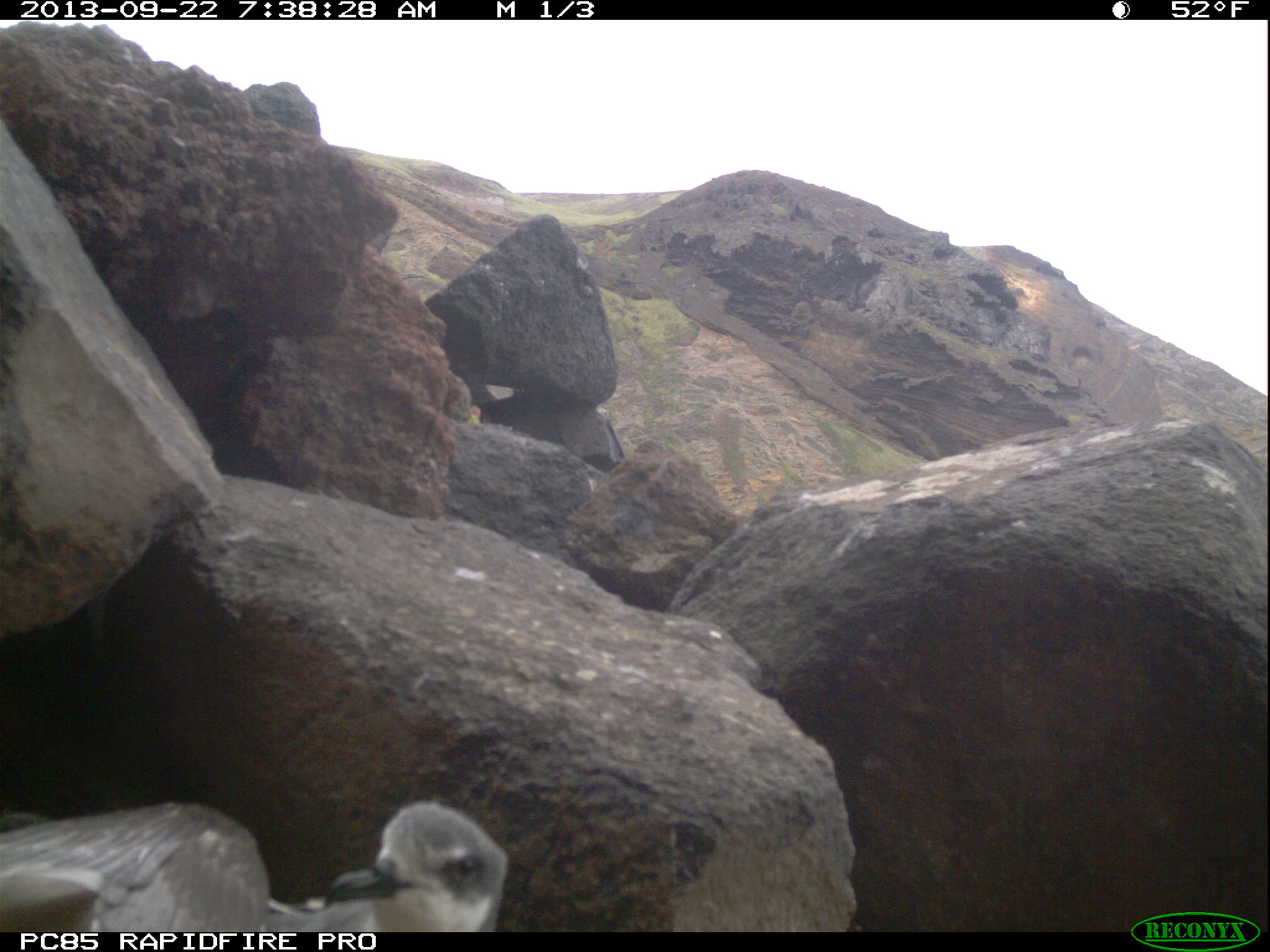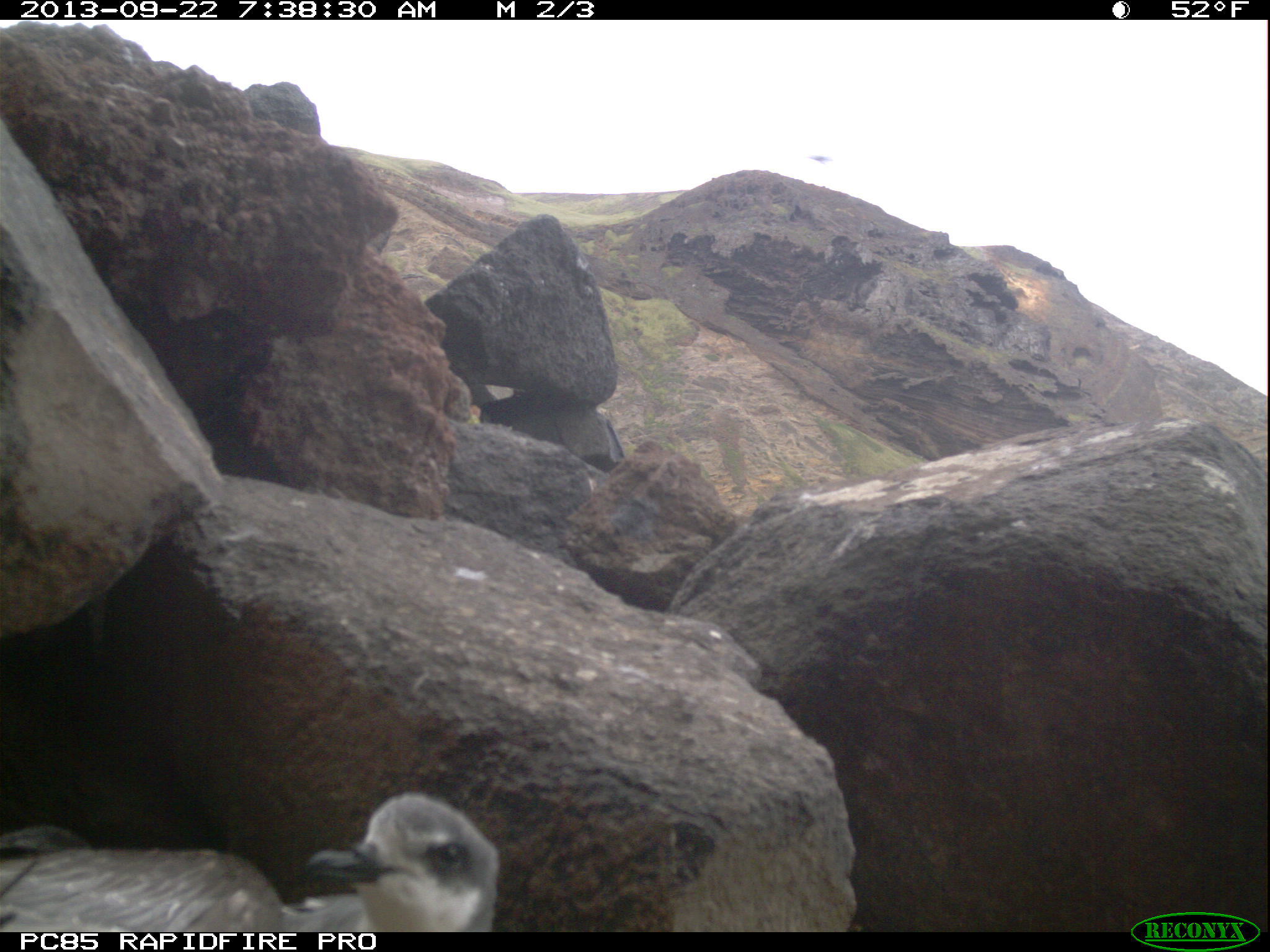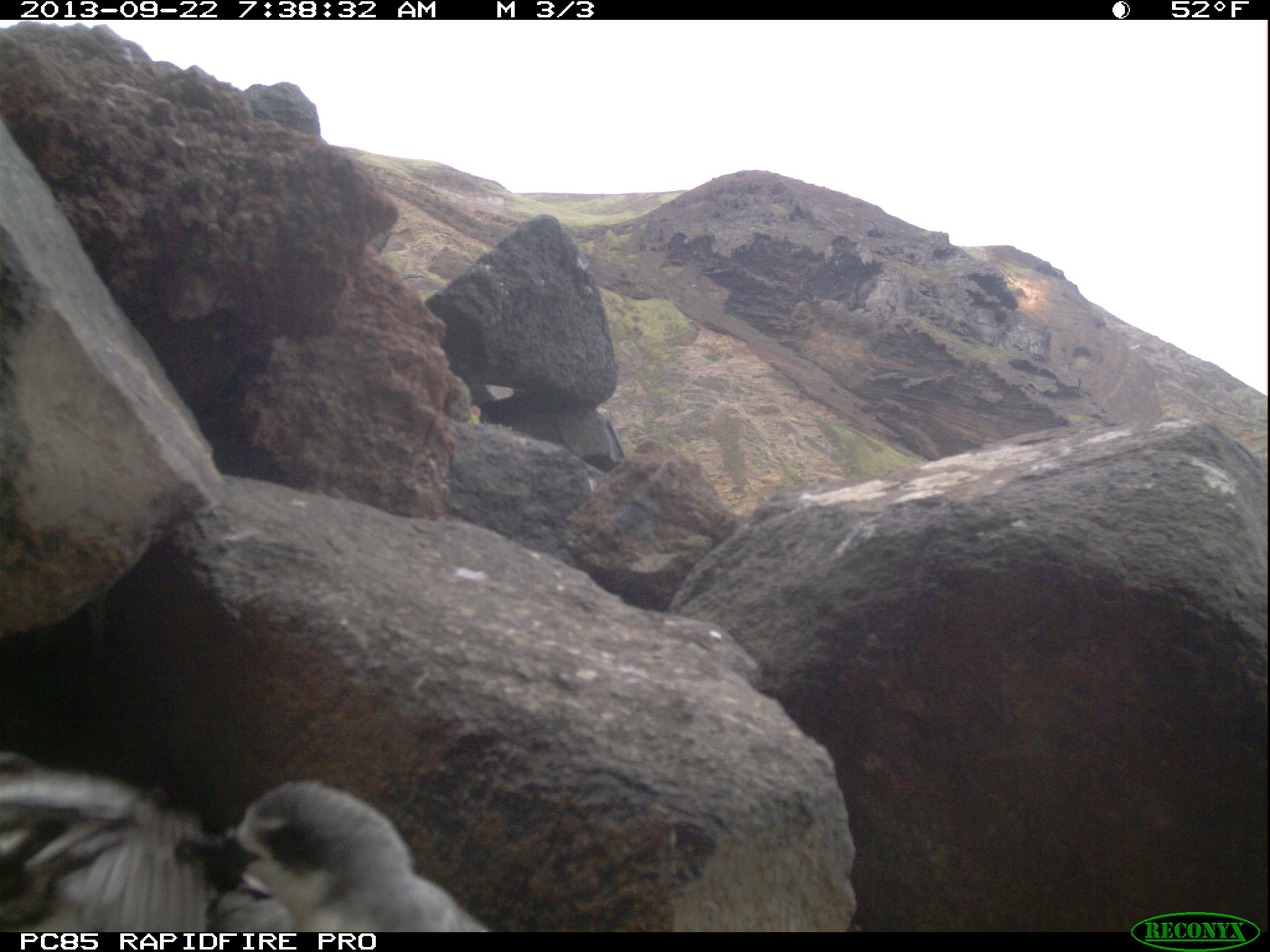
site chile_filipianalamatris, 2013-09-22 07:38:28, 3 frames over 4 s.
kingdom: Animalia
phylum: Chordata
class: Aves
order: Procellariiformes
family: Procellariidae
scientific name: Procellariidae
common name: petrel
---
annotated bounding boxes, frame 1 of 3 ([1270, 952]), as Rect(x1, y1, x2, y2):
petrel: Rect(0, 799, 512, 933)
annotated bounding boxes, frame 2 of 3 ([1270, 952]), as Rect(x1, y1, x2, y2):
petrel: Rect(0, 794, 507, 935)
unknown: Rect(806, 147, 836, 173)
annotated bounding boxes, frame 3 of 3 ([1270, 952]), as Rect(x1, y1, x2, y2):
petrel: Rect(0, 752, 478, 935)